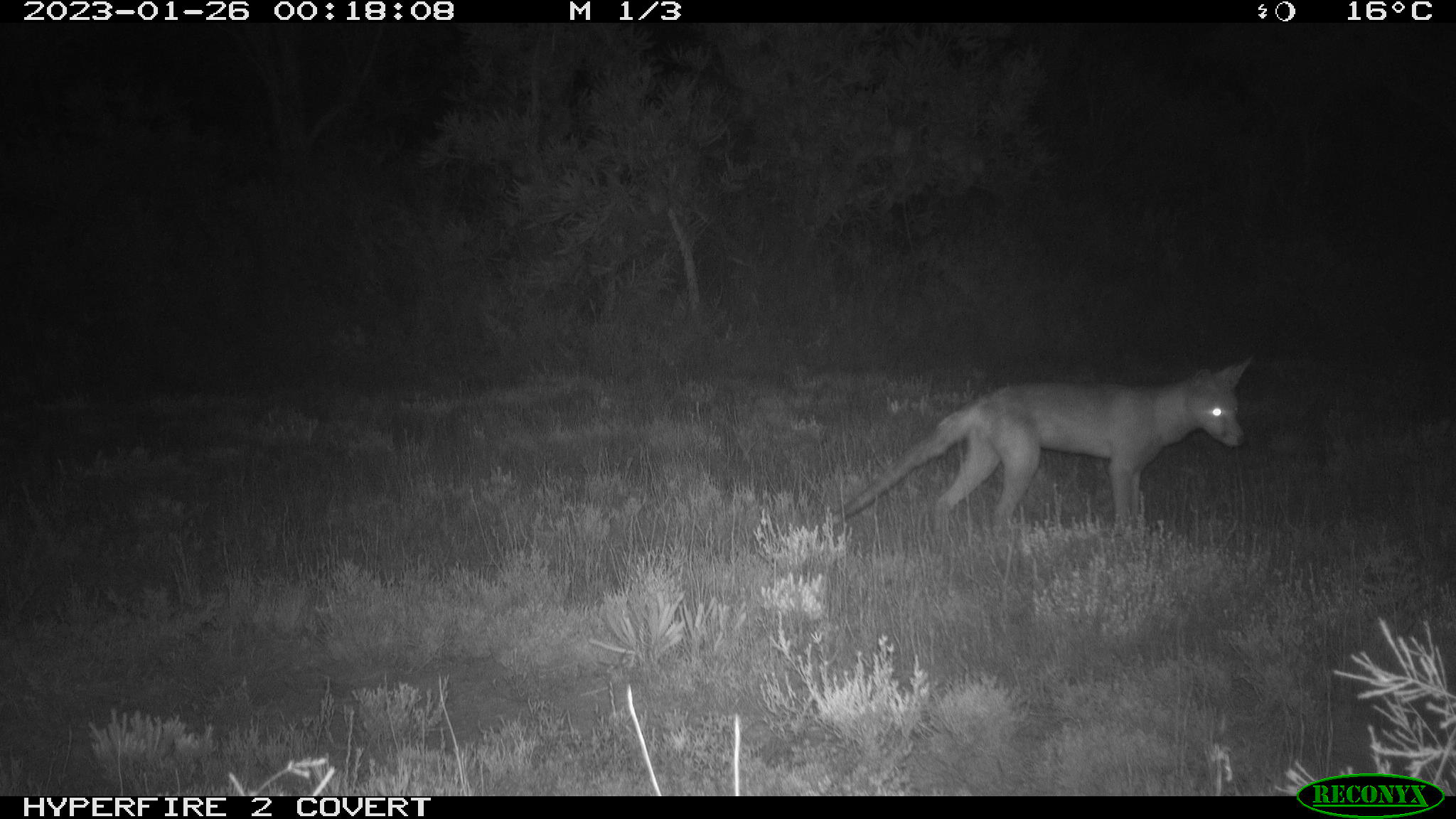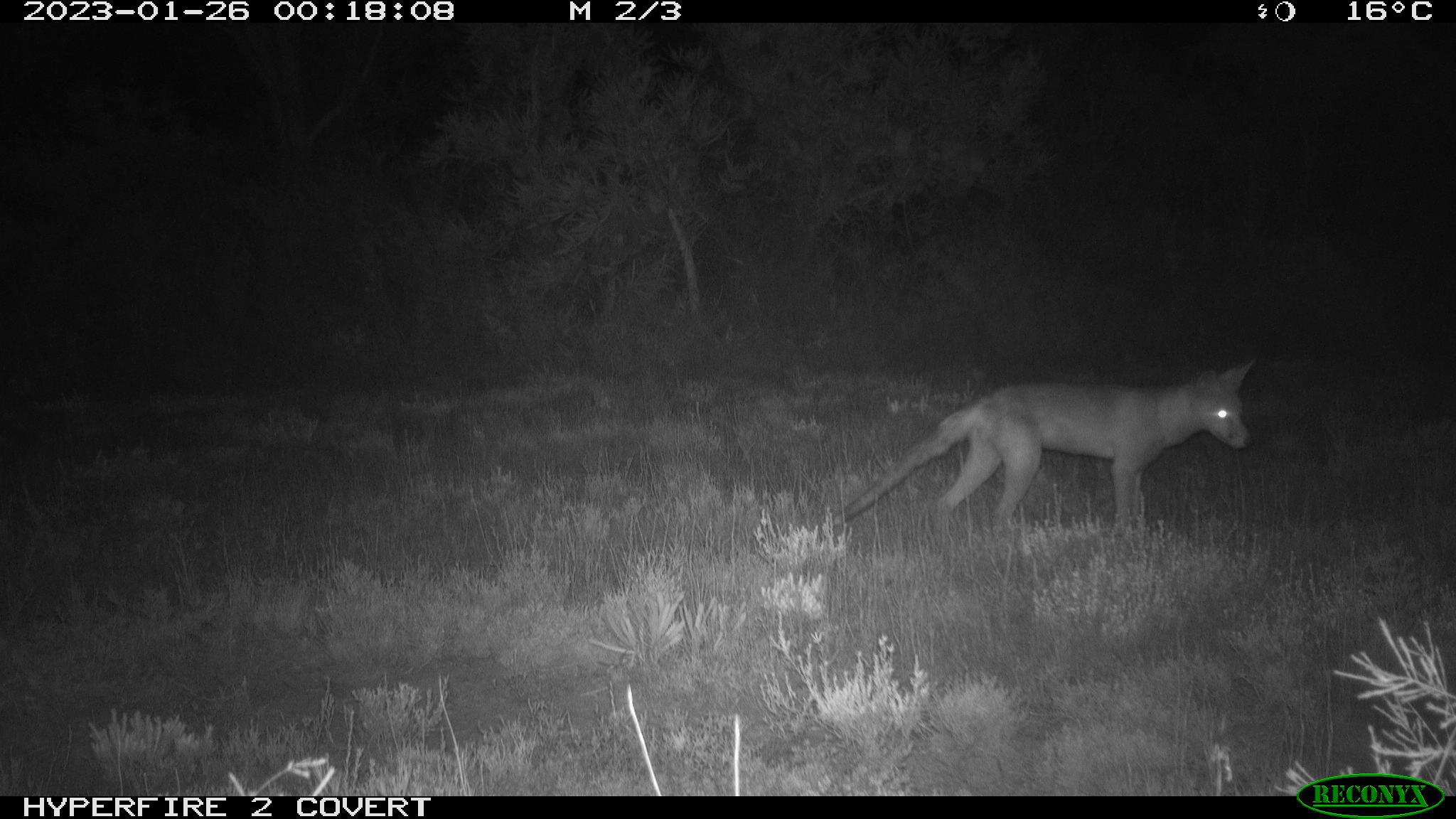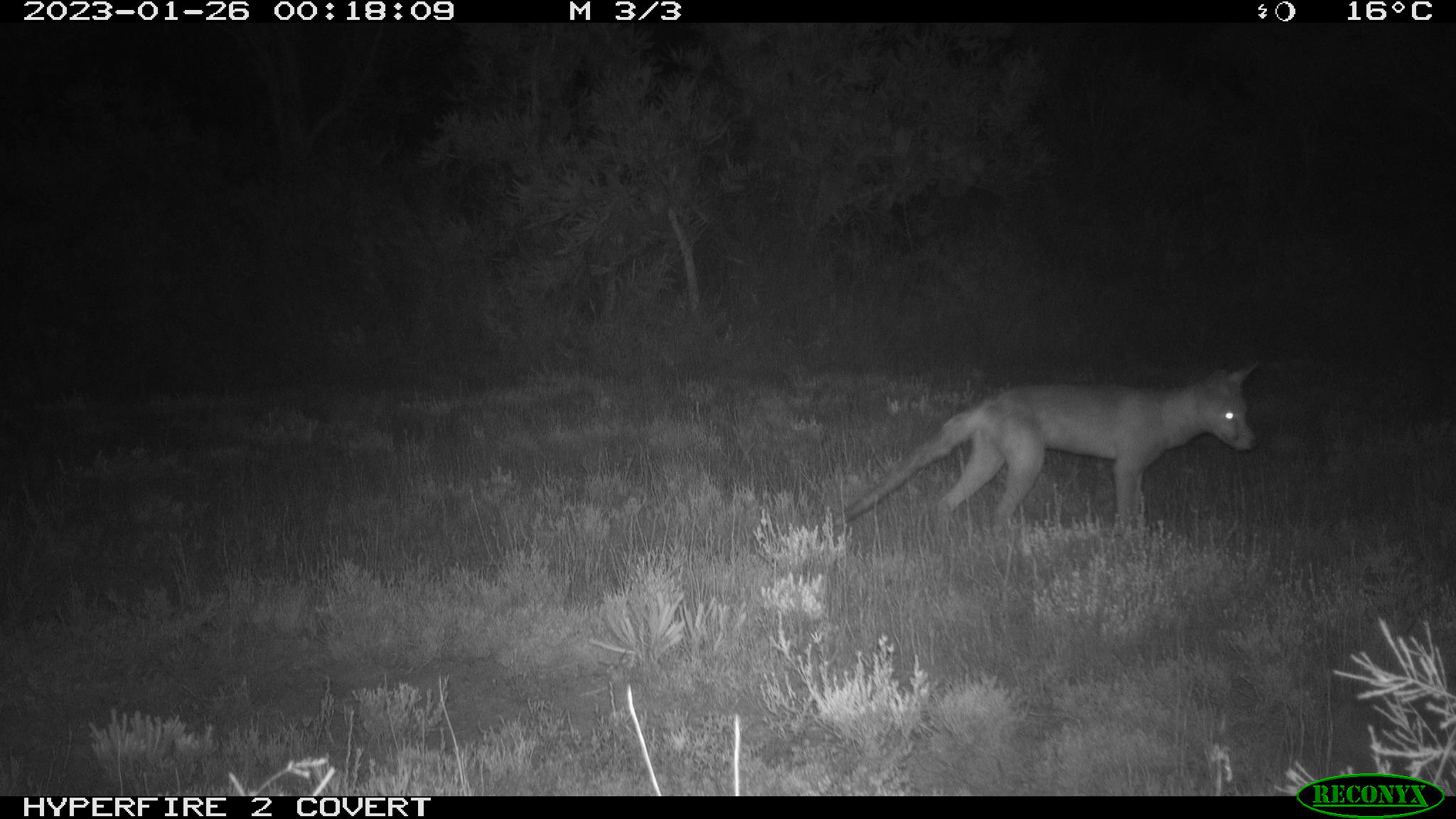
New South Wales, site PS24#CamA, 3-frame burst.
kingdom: Animalia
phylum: Chordata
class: Mammalia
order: Carnivora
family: Canidae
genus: Vulpes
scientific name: Vulpes vulpes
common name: red fox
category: fox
Fox (red fox) (Vulpes vulpes).